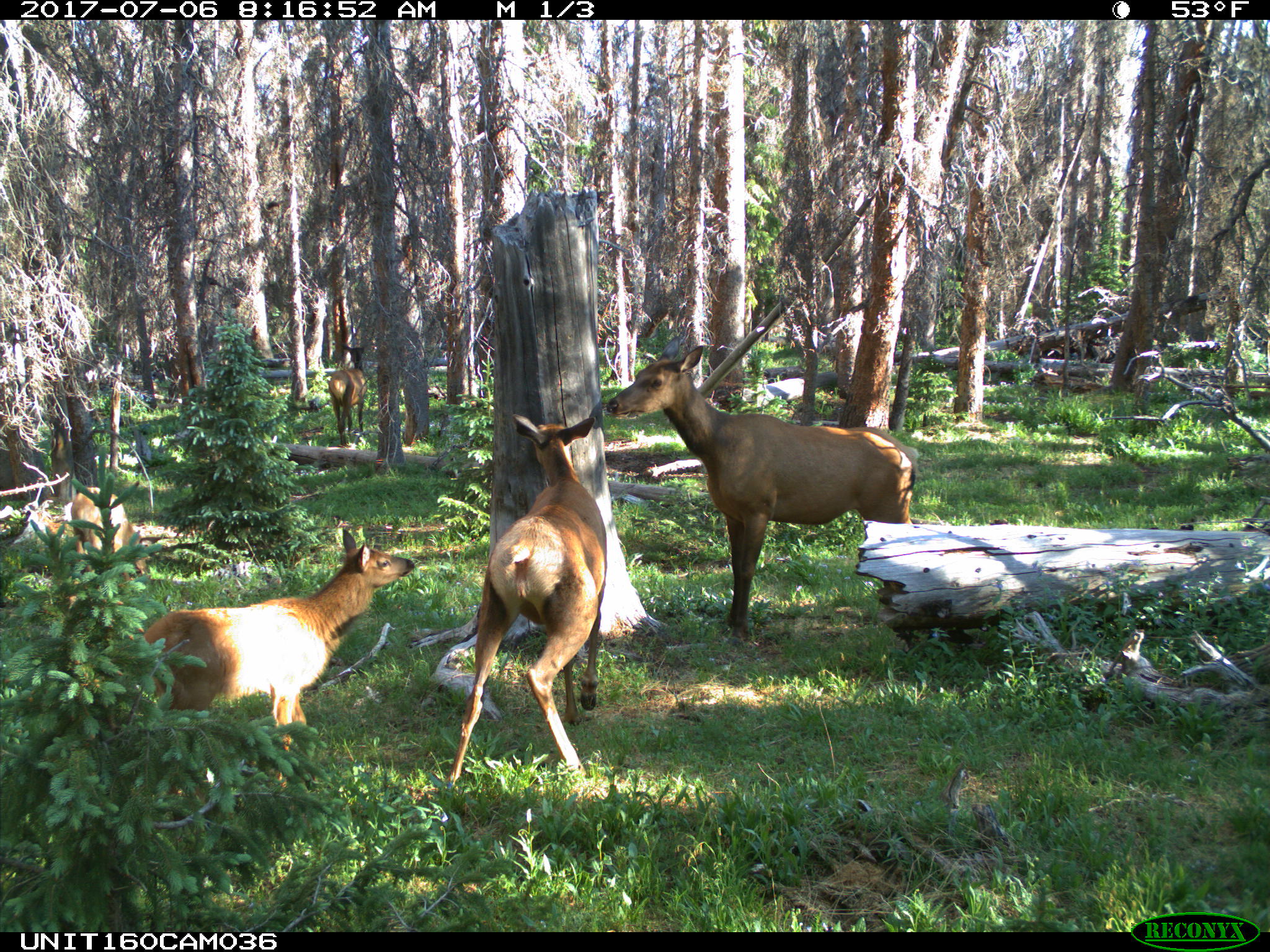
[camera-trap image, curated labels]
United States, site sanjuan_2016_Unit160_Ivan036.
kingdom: Animalia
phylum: Chordata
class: Mammalia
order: Artiodactyla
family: Cervidae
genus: Cervus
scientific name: Cervus elaphus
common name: red deer